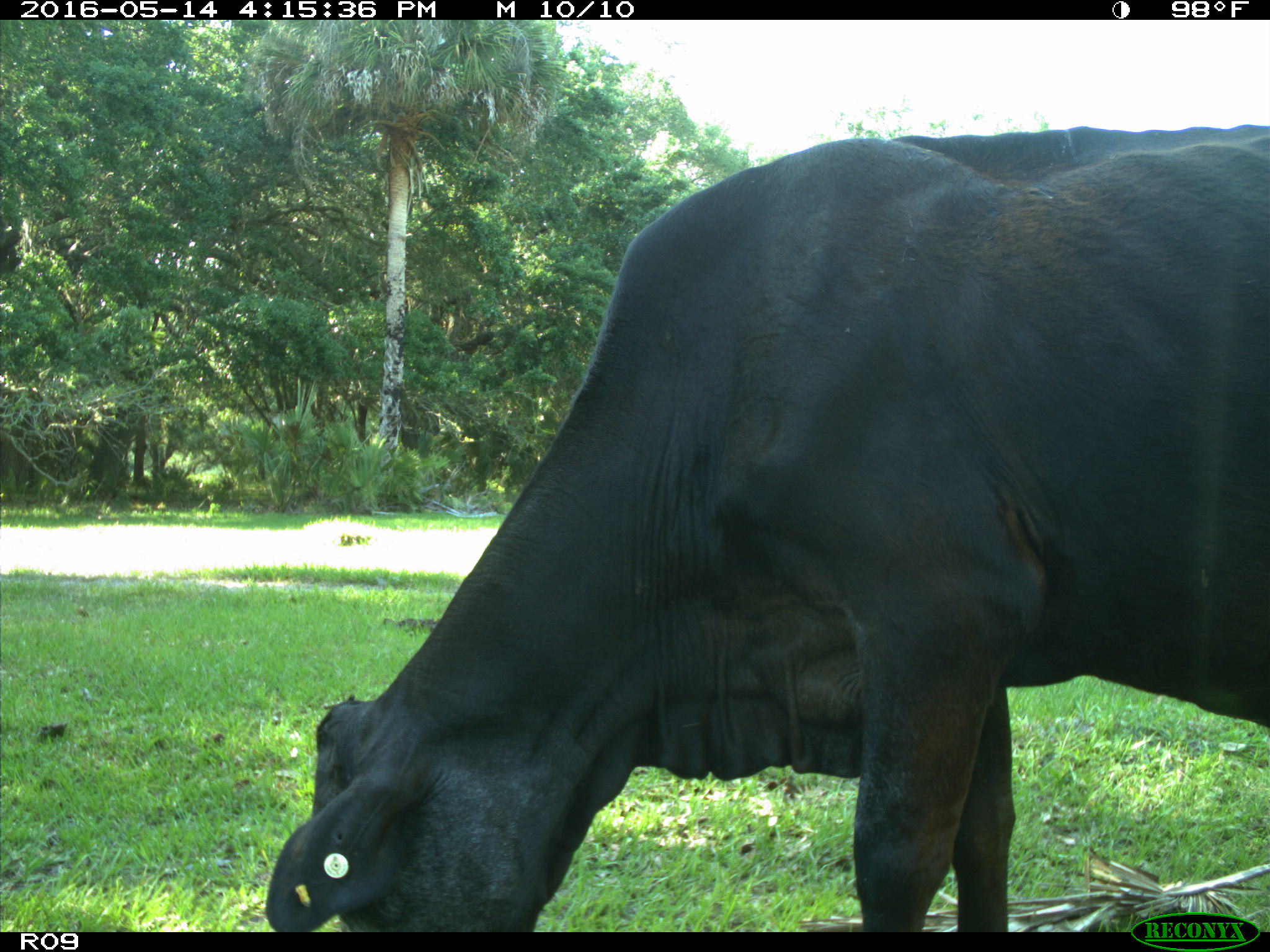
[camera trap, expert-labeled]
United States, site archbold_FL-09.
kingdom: Animalia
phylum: Chordata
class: Mammalia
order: Artiodactyla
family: Bovidae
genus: Bos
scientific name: Bos taurus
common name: domestic cow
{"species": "Bos taurus (domestic cow)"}